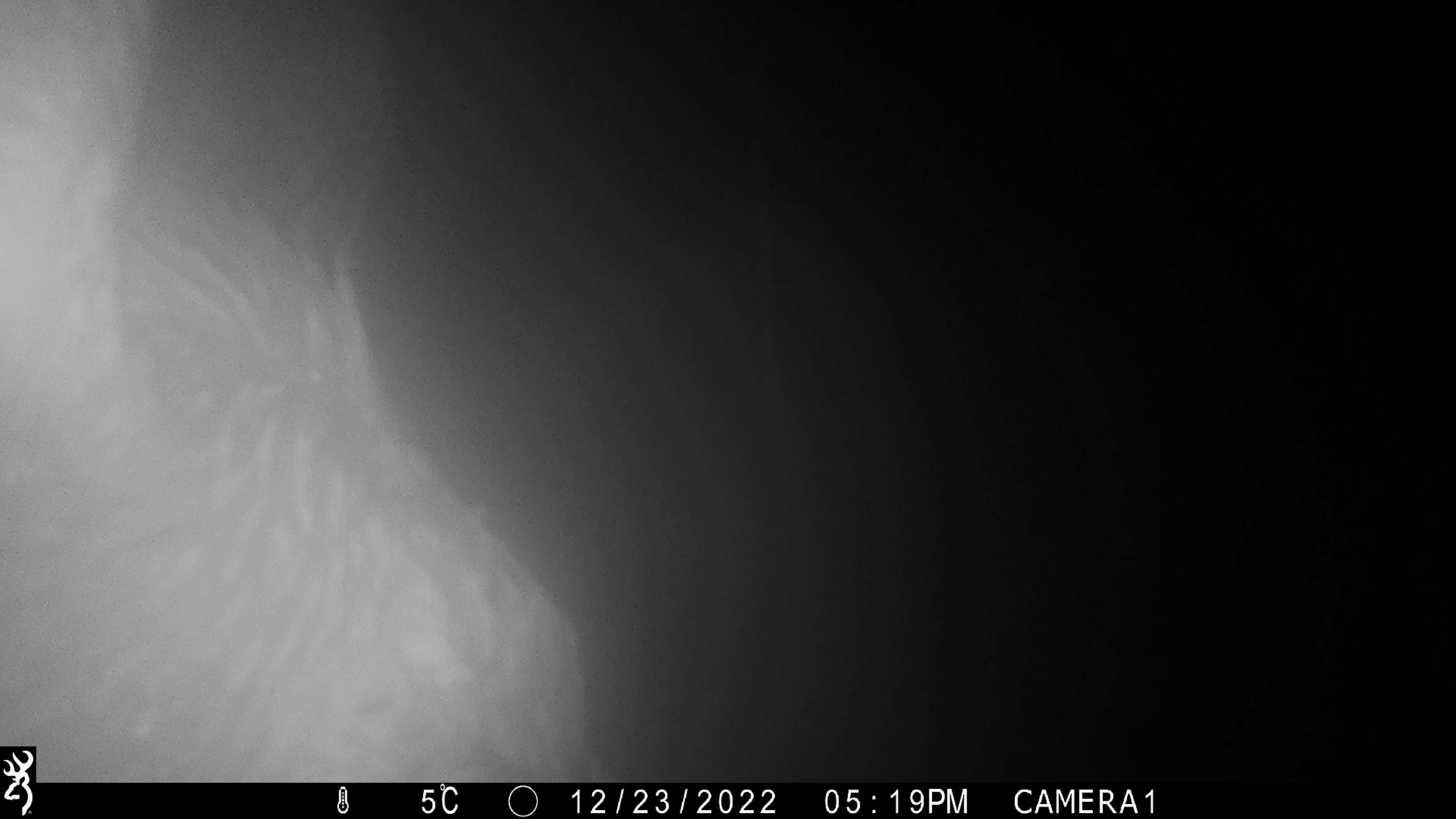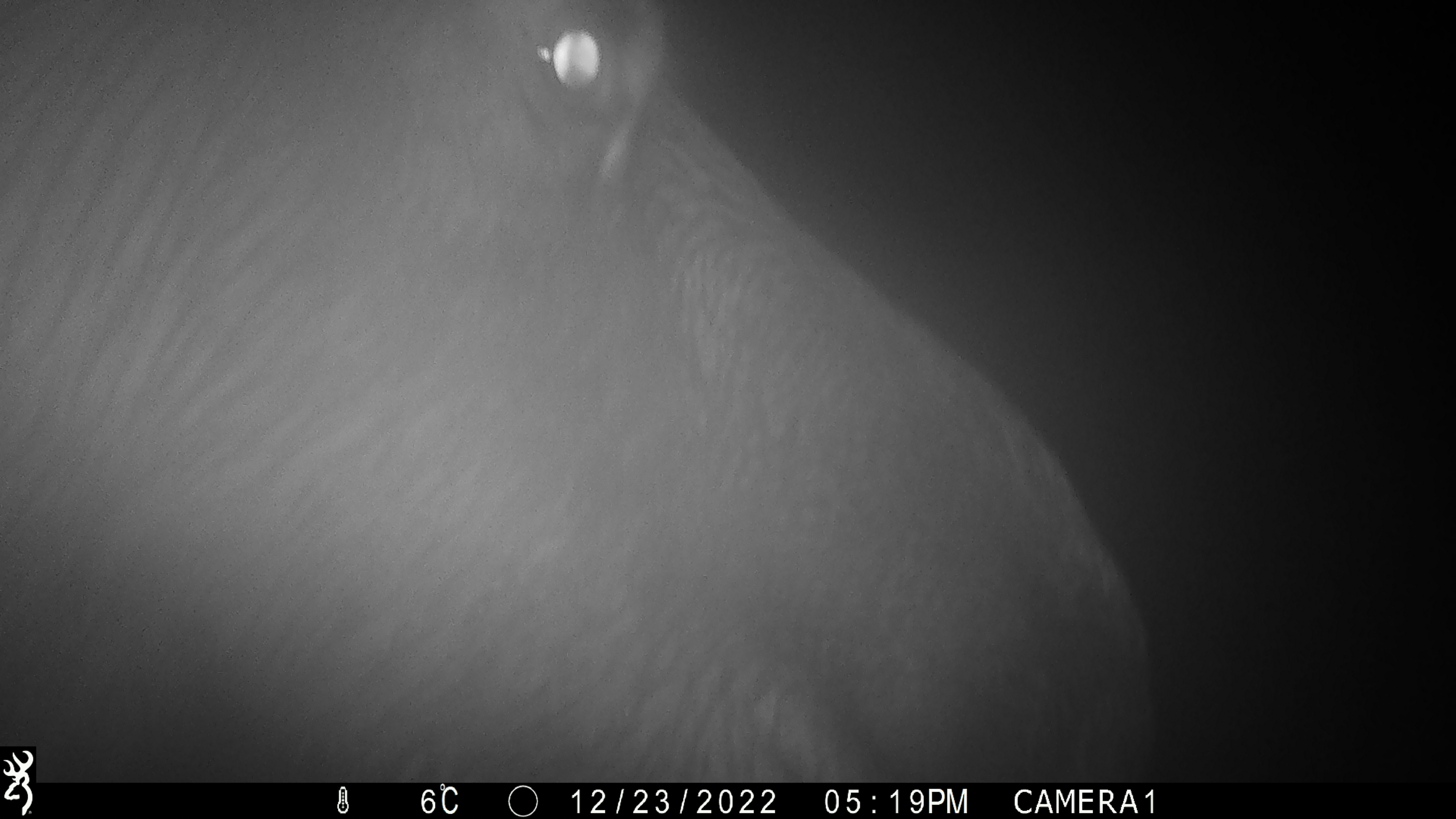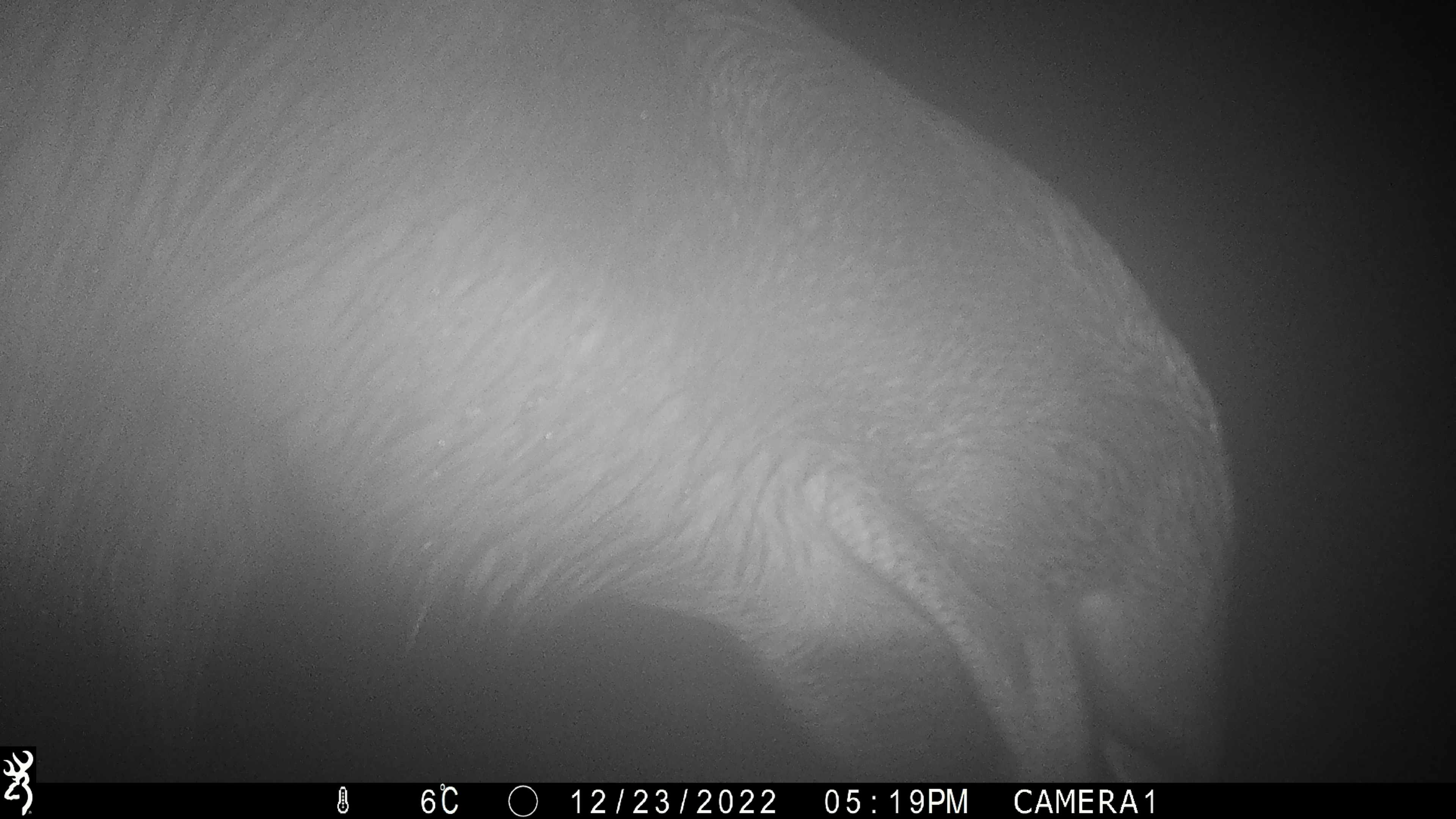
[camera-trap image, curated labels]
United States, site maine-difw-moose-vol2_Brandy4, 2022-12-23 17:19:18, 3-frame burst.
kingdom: Animalia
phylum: Chordata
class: Mammalia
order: Artiodactyla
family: Cervidae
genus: Alces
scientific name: Alces alces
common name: moose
Moose (Alces alces).